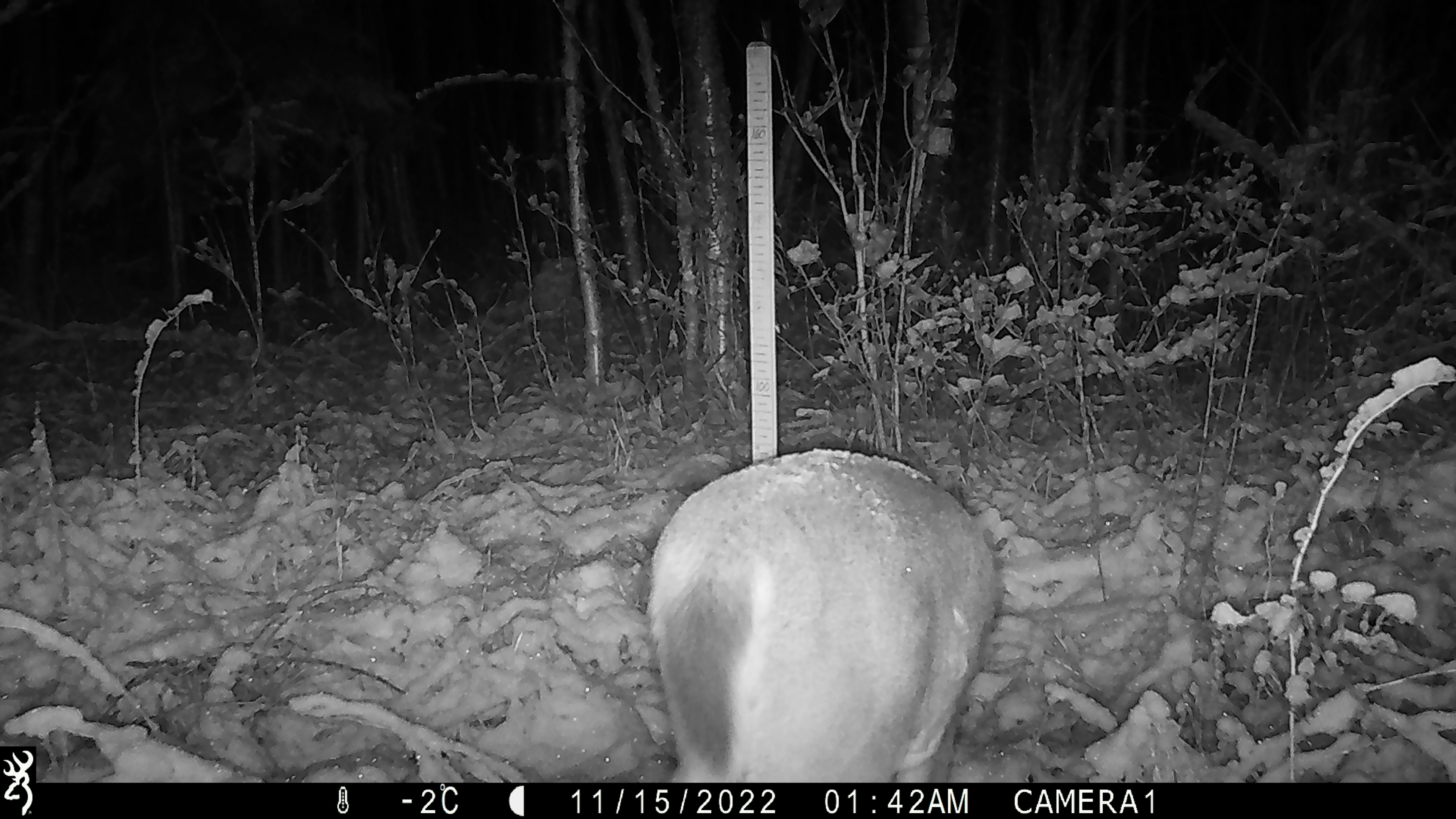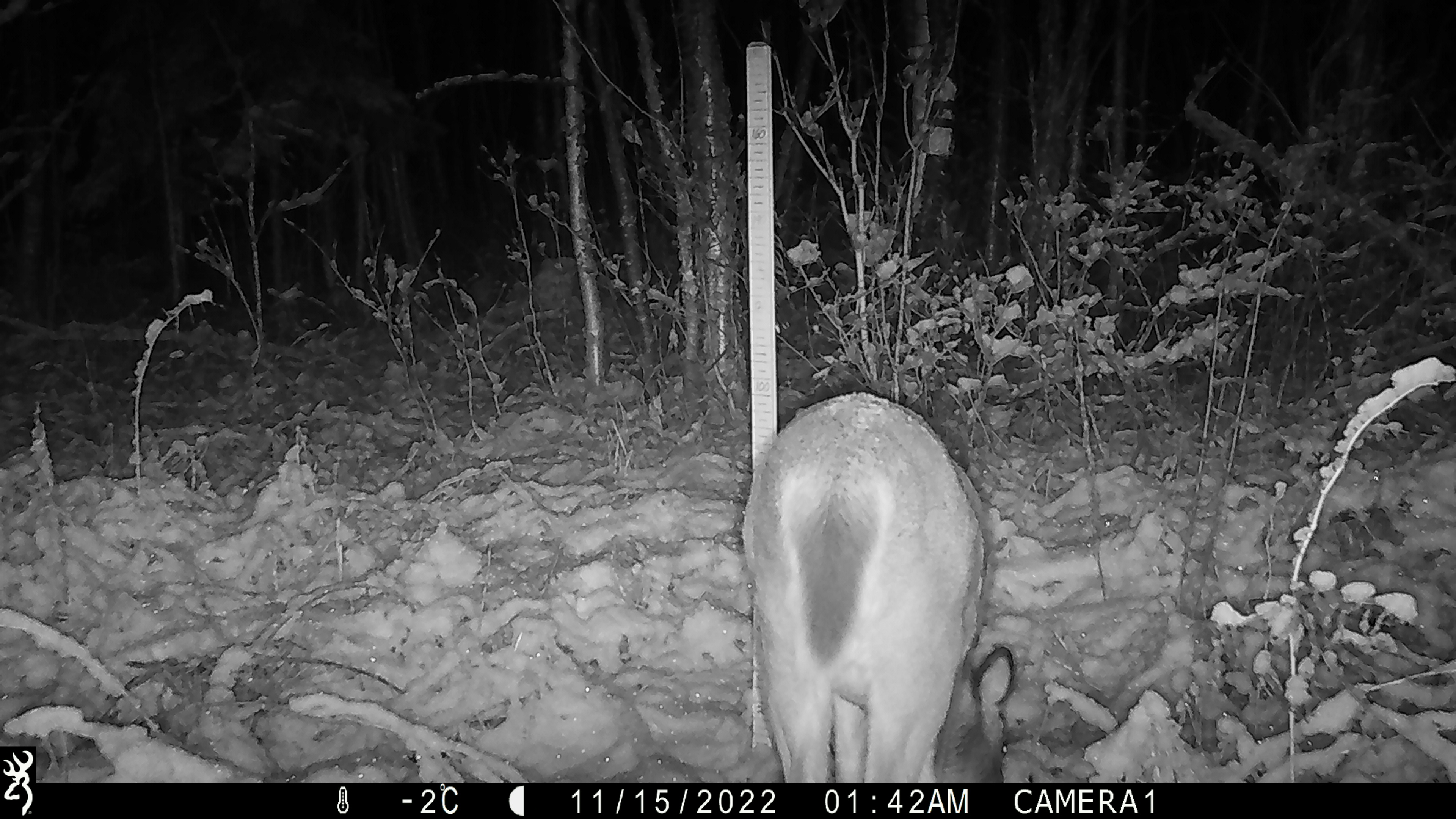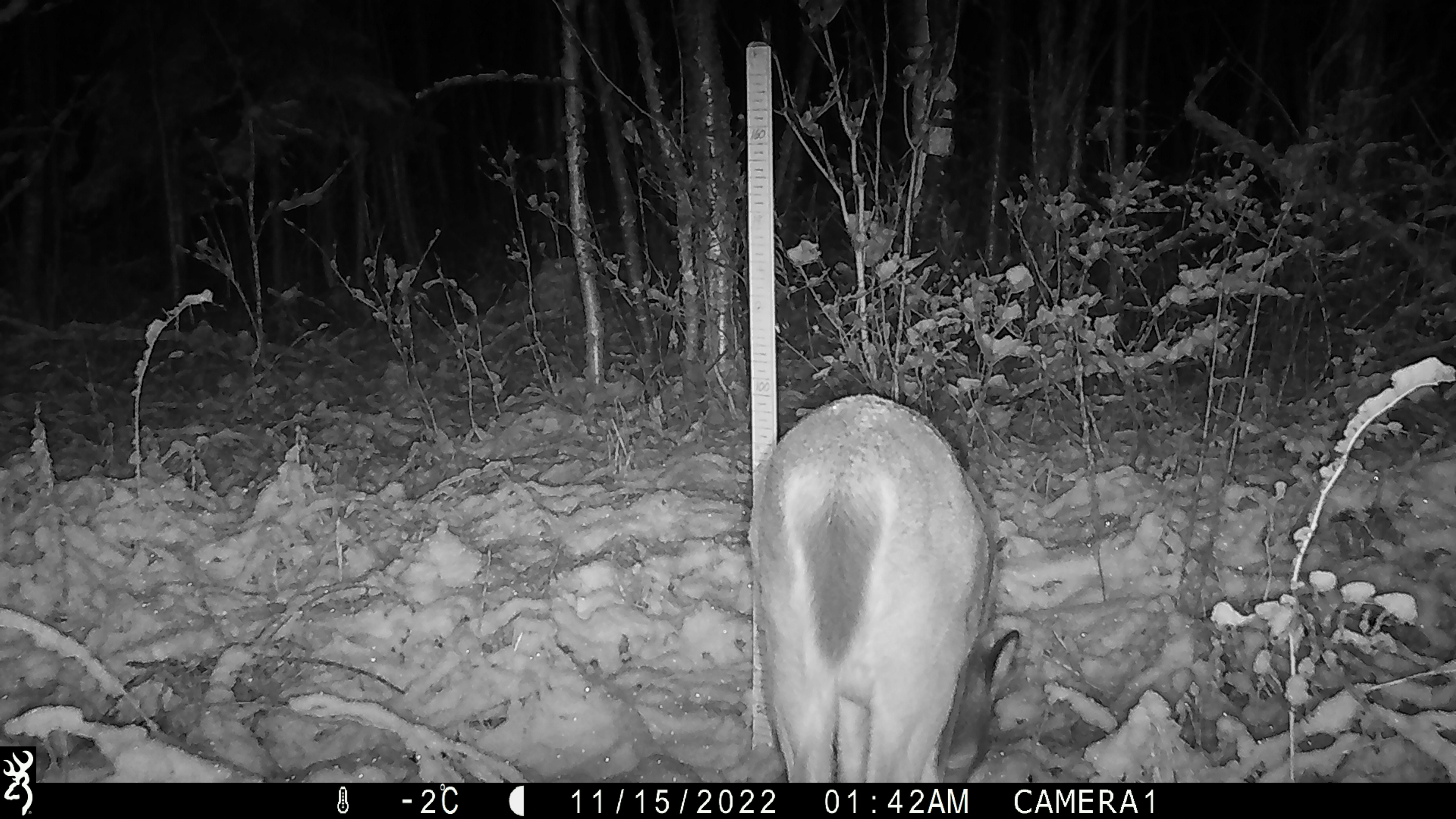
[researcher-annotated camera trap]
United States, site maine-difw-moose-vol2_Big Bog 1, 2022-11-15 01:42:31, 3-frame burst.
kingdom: Animalia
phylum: Chordata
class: Mammalia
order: Artiodactyla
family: Cervidae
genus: Odocoileus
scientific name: Odocoileus virginianus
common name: white-tailed deer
White-tailed deer (Odocoileus virginianus).